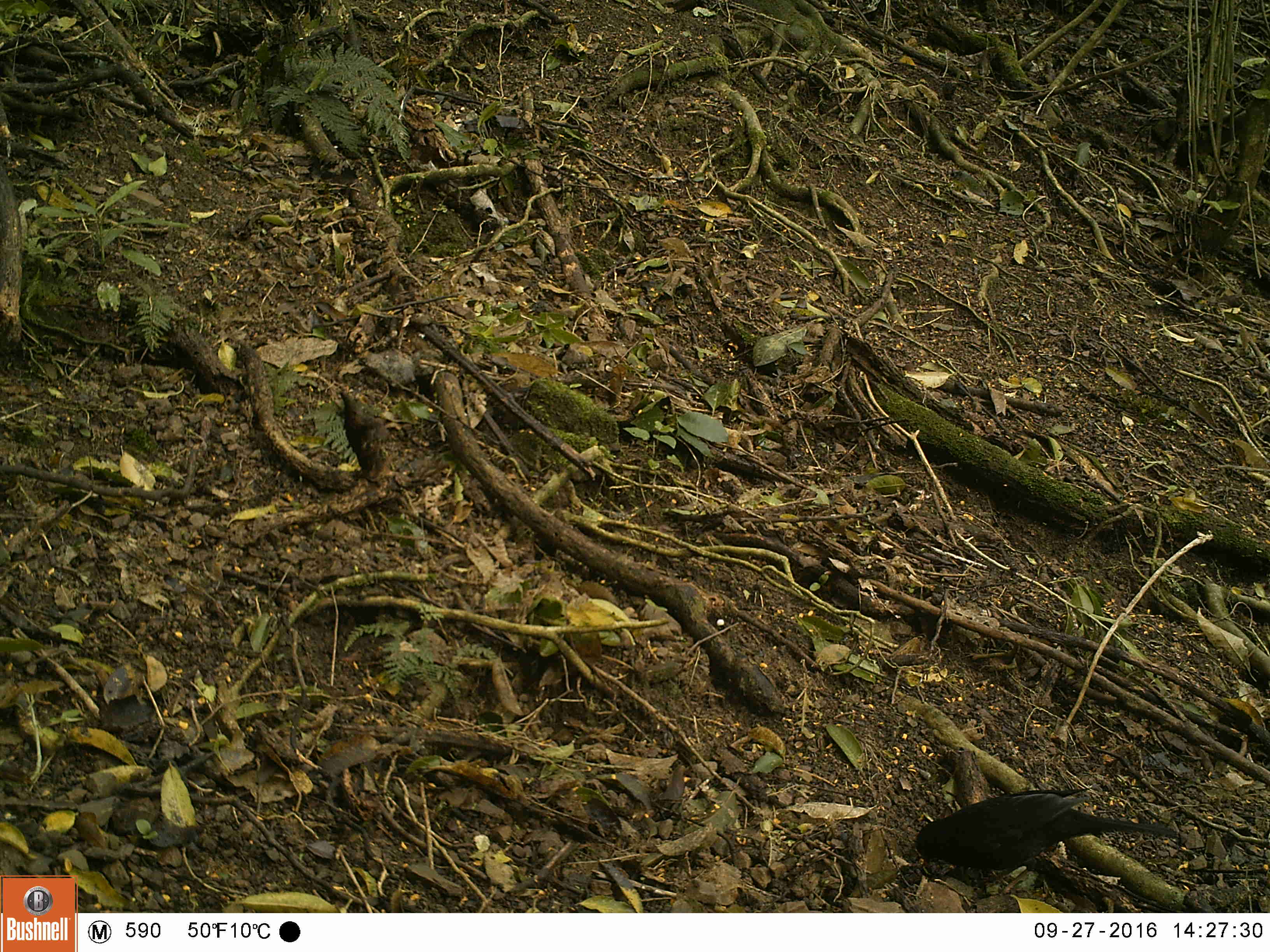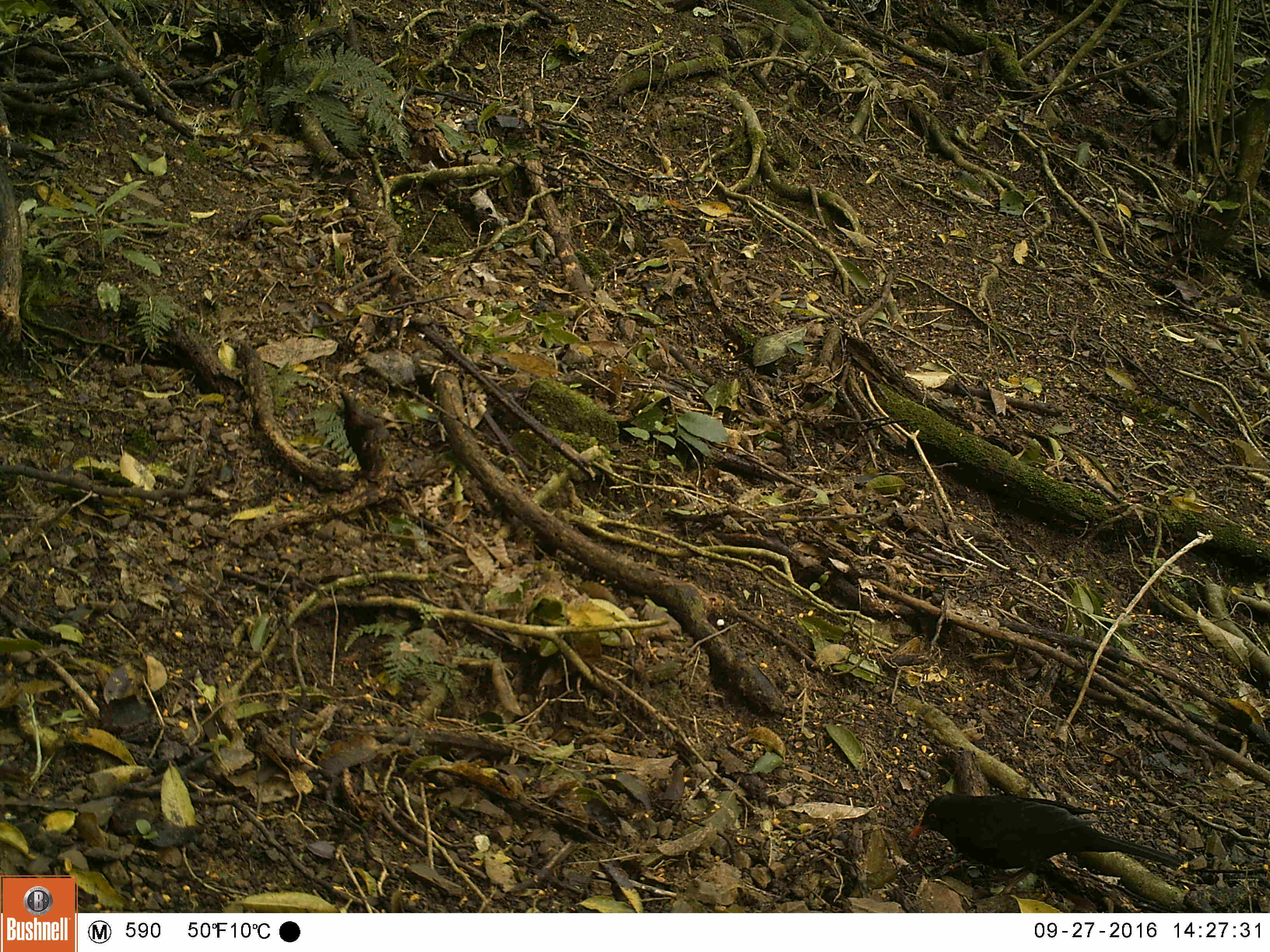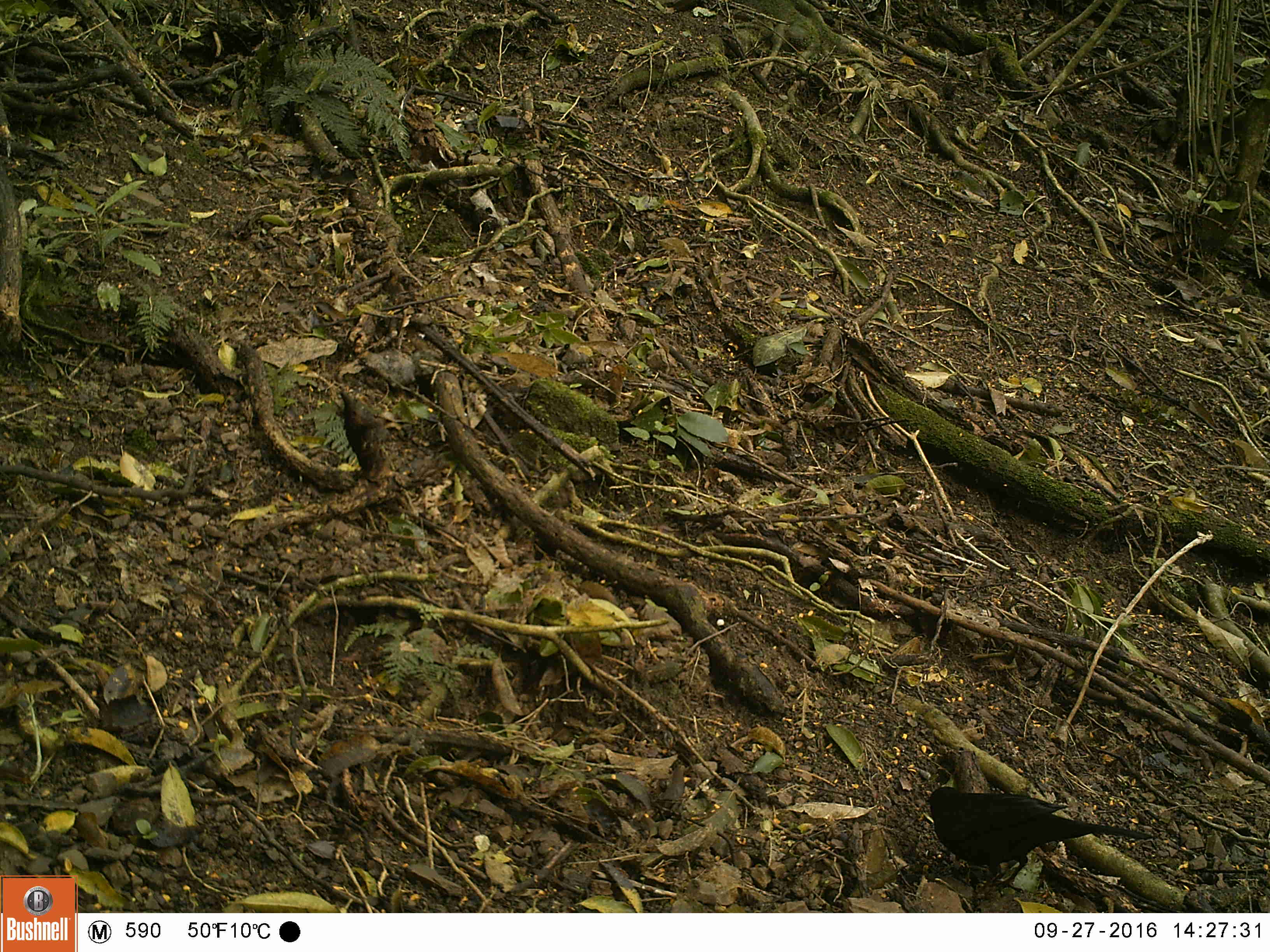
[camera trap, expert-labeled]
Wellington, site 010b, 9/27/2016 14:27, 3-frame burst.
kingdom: Animalia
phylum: Chordata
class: Aves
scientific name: Aves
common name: bird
Bird (Aves).